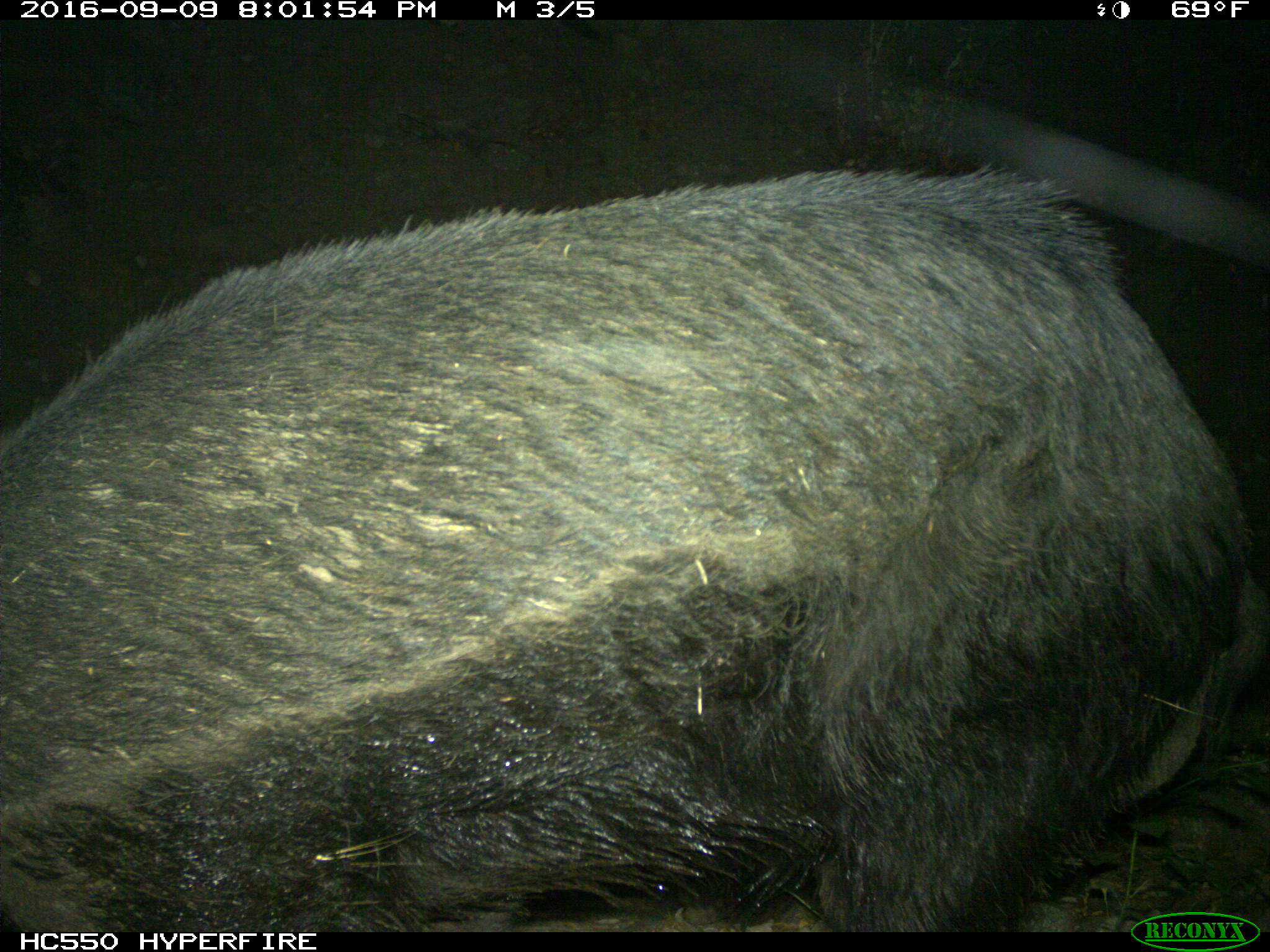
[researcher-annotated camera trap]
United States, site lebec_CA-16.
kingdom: Animalia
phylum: Chordata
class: Mammalia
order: Artiodactyla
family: Suidae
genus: Sus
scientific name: Sus scrofa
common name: wild boar